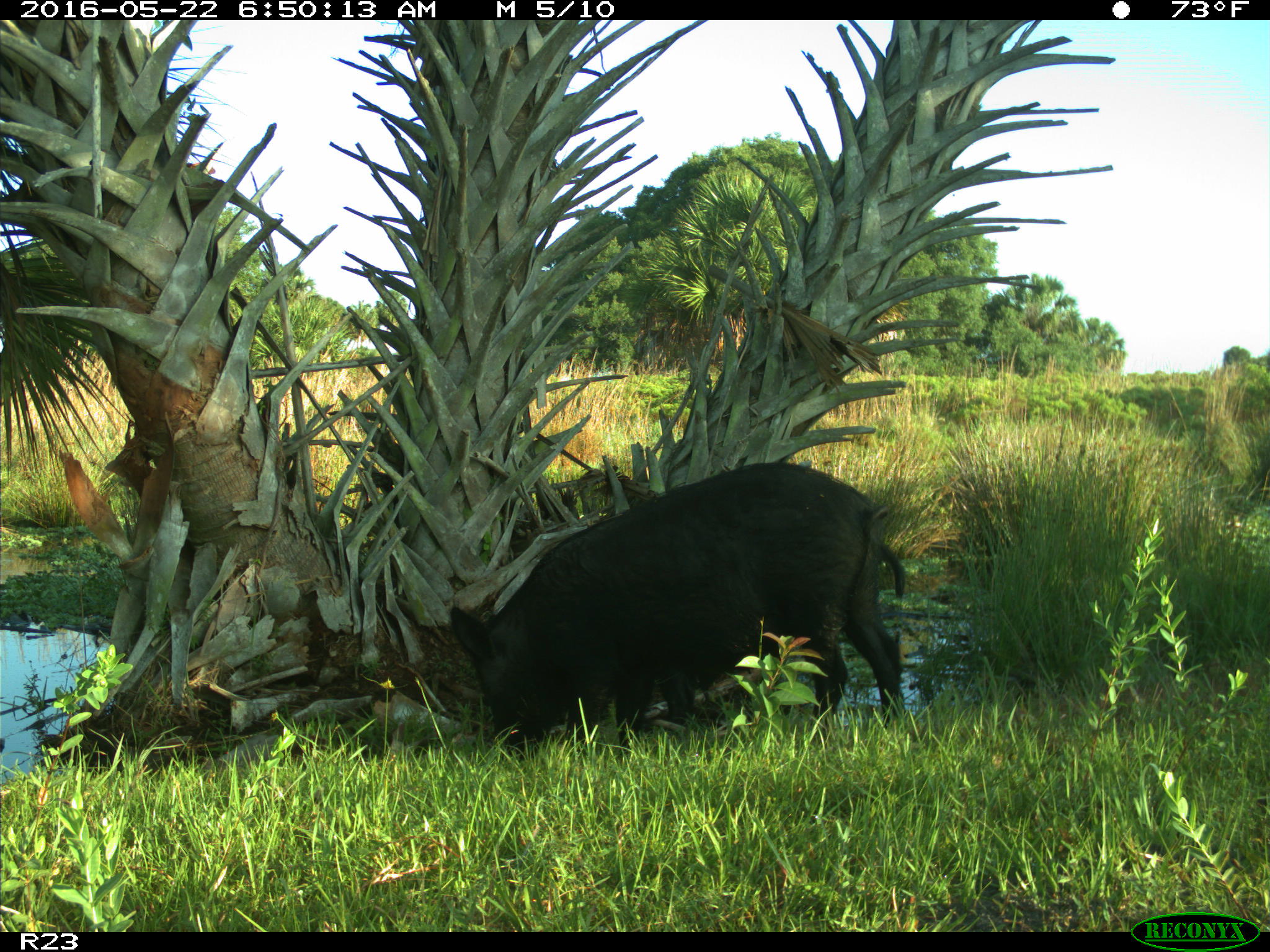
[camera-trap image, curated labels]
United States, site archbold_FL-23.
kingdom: Animalia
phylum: Chordata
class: Mammalia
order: Artiodactyla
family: Suidae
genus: Sus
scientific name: Sus scrofa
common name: wild boar